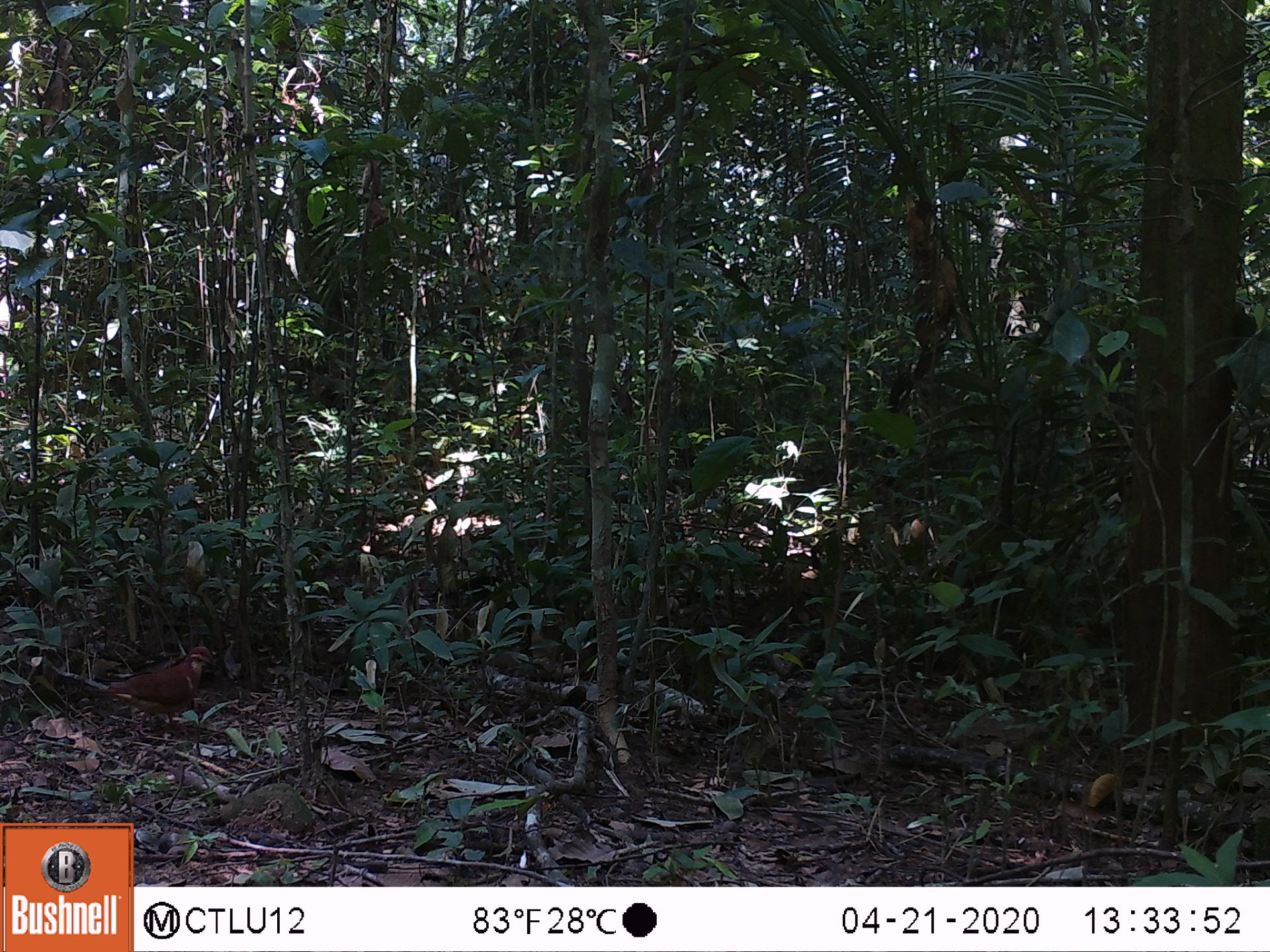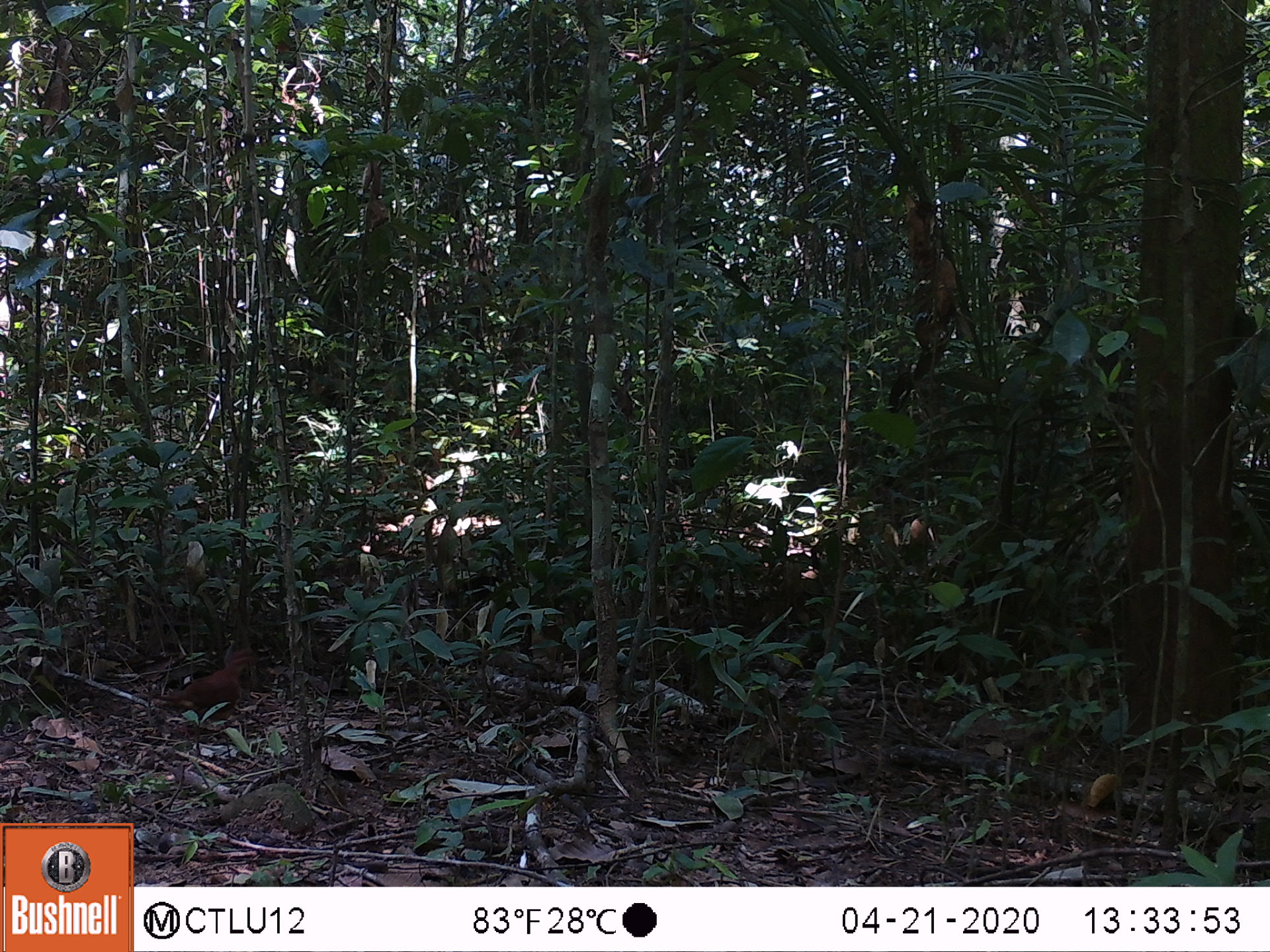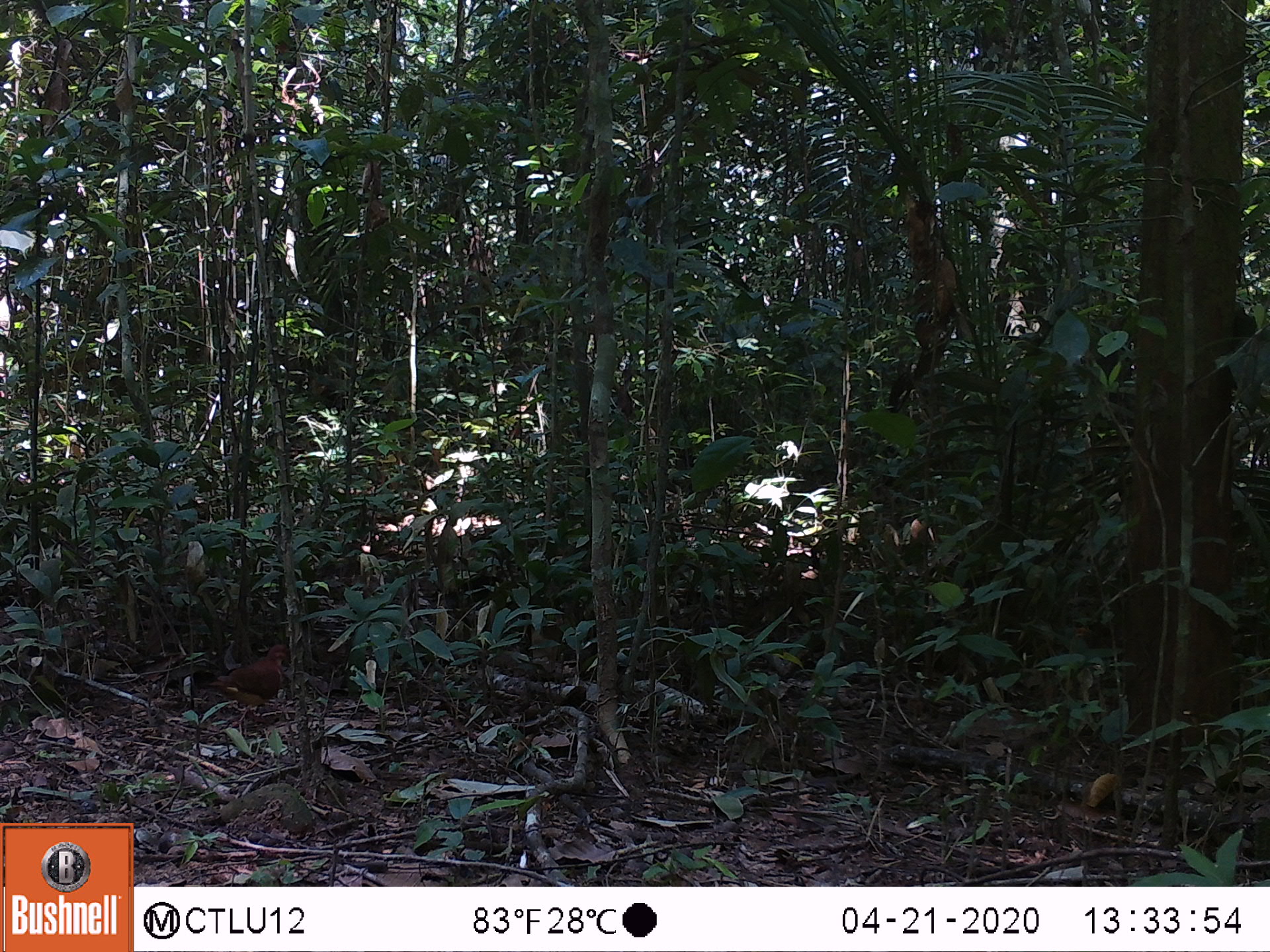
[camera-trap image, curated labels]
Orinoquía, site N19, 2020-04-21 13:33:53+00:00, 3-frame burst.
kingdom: Animalia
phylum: Chordata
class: Aves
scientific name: Aves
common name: bird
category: unknown bird